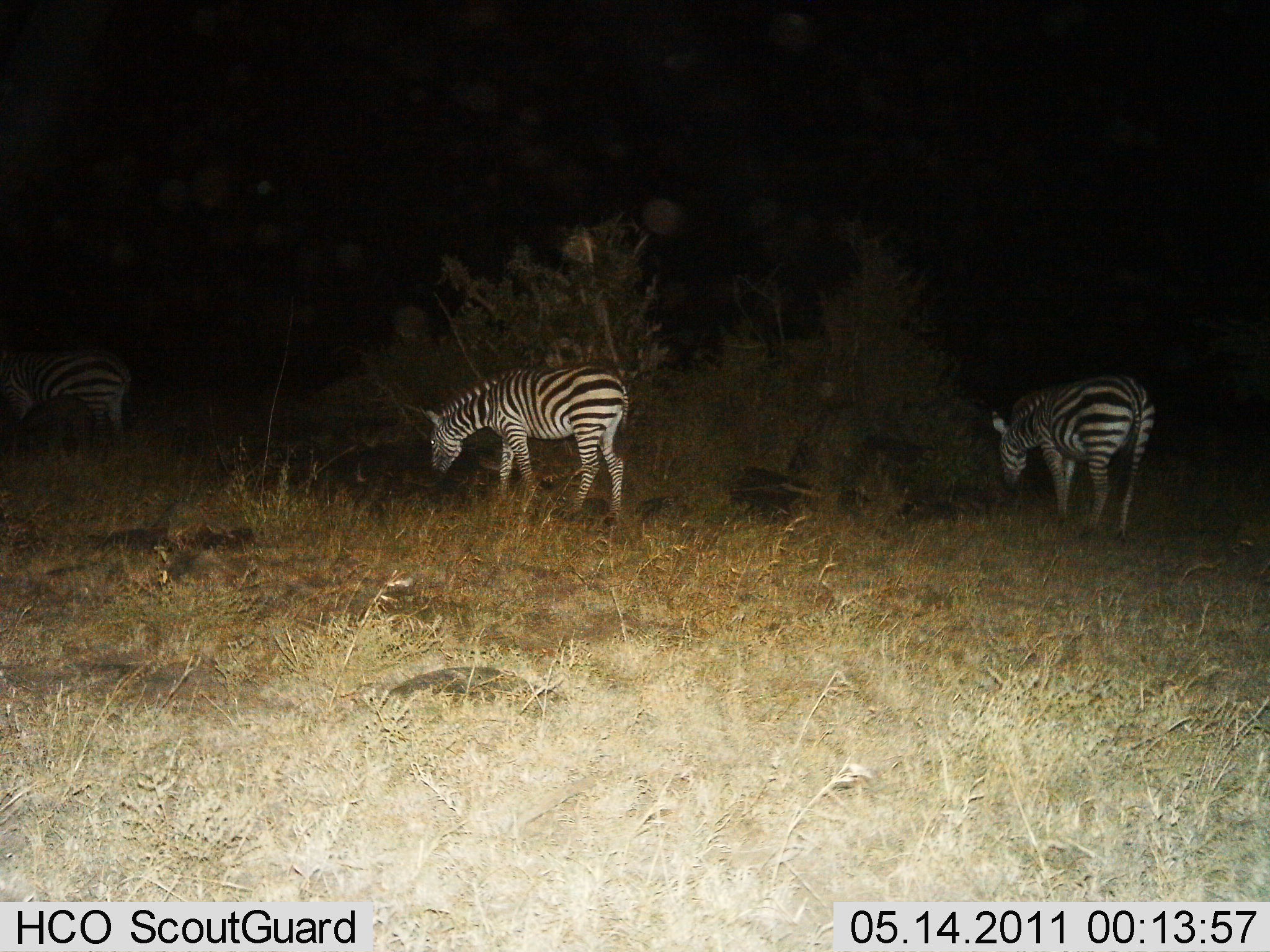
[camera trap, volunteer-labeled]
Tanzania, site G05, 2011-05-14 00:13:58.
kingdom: Animalia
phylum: Chordata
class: Mammalia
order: Perissodactyla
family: Equidae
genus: Equus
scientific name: Equus quagga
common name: plains zebra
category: zebra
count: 3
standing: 31%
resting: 0%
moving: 8%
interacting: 0%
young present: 0%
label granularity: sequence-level